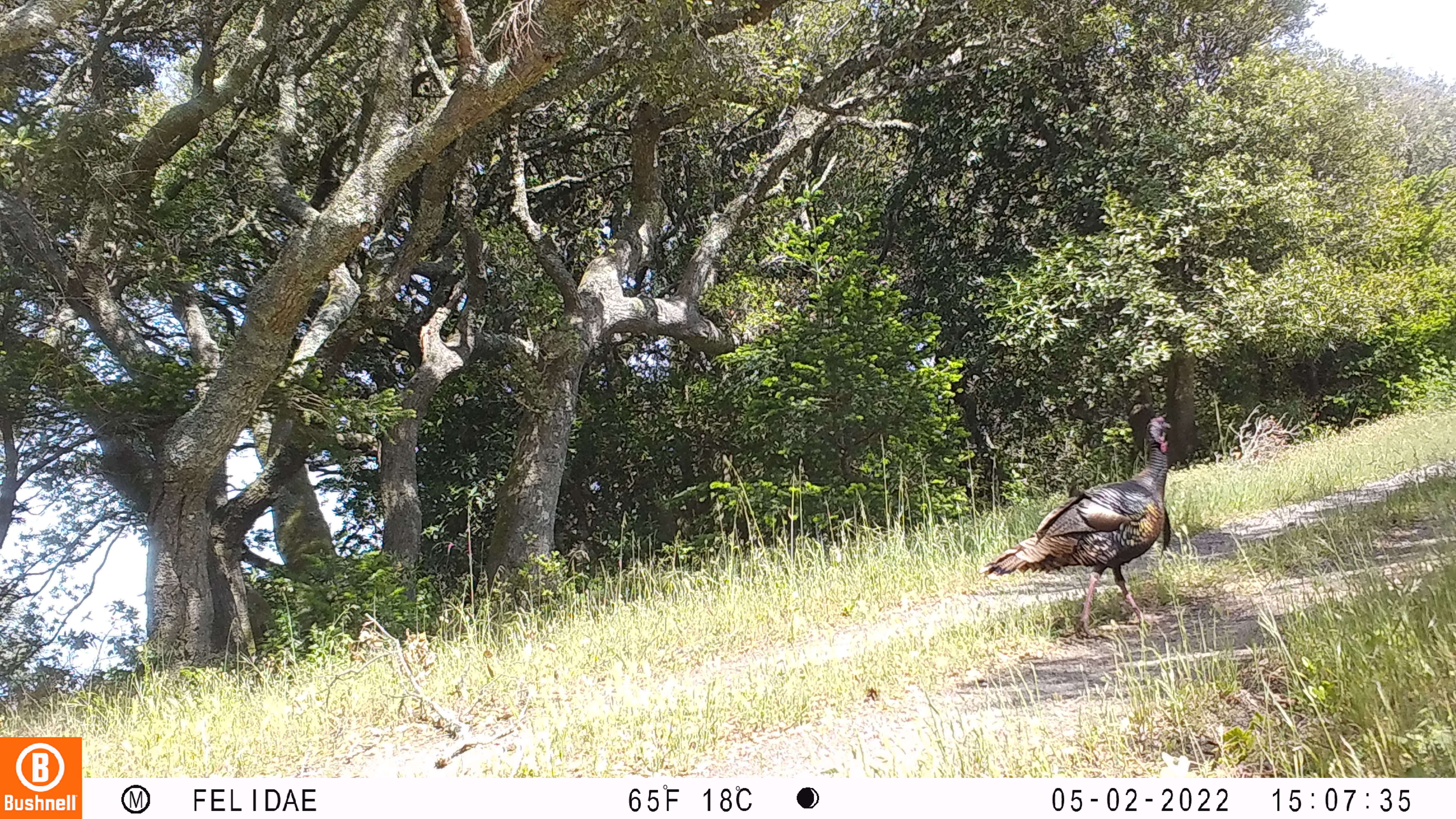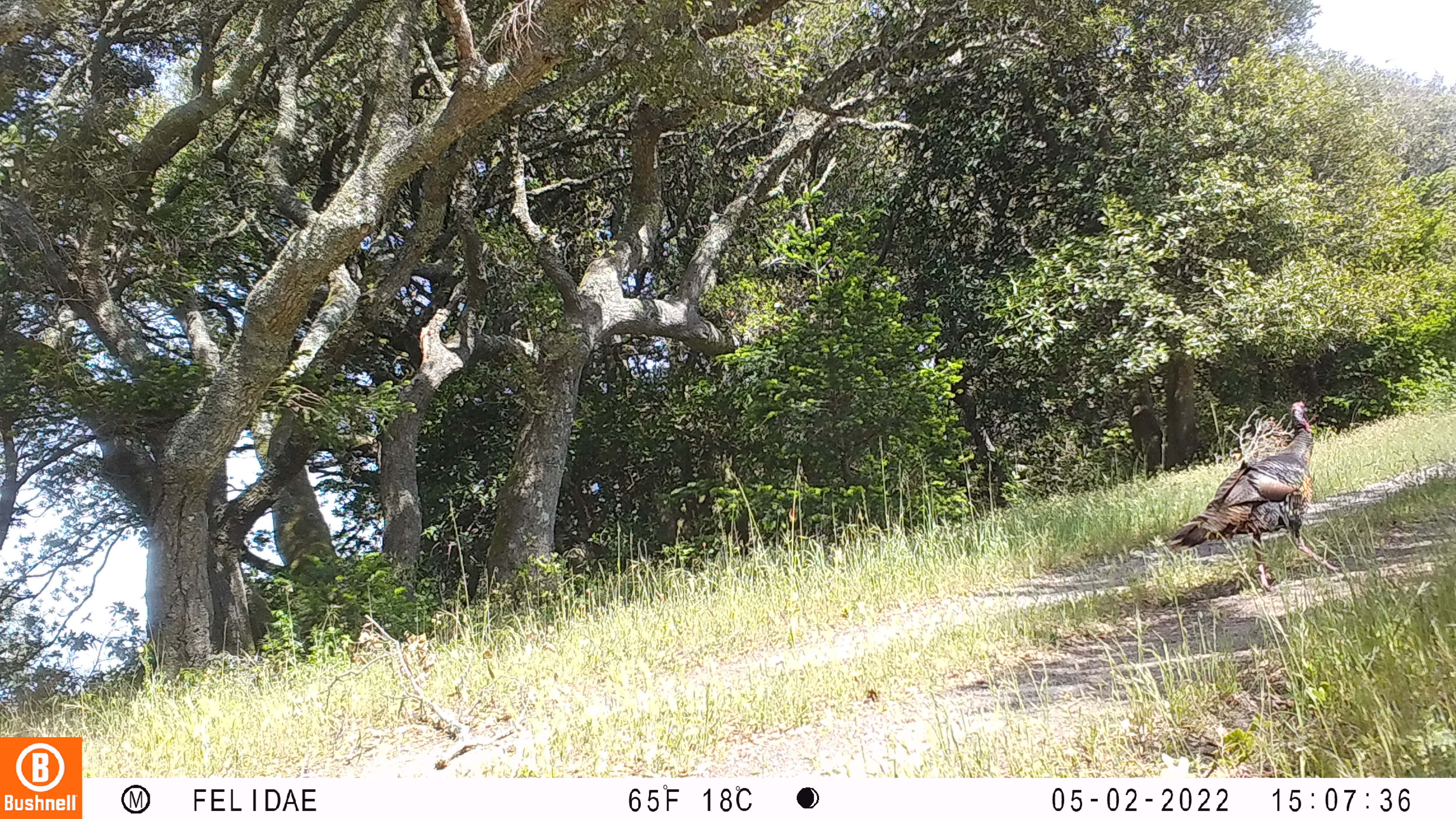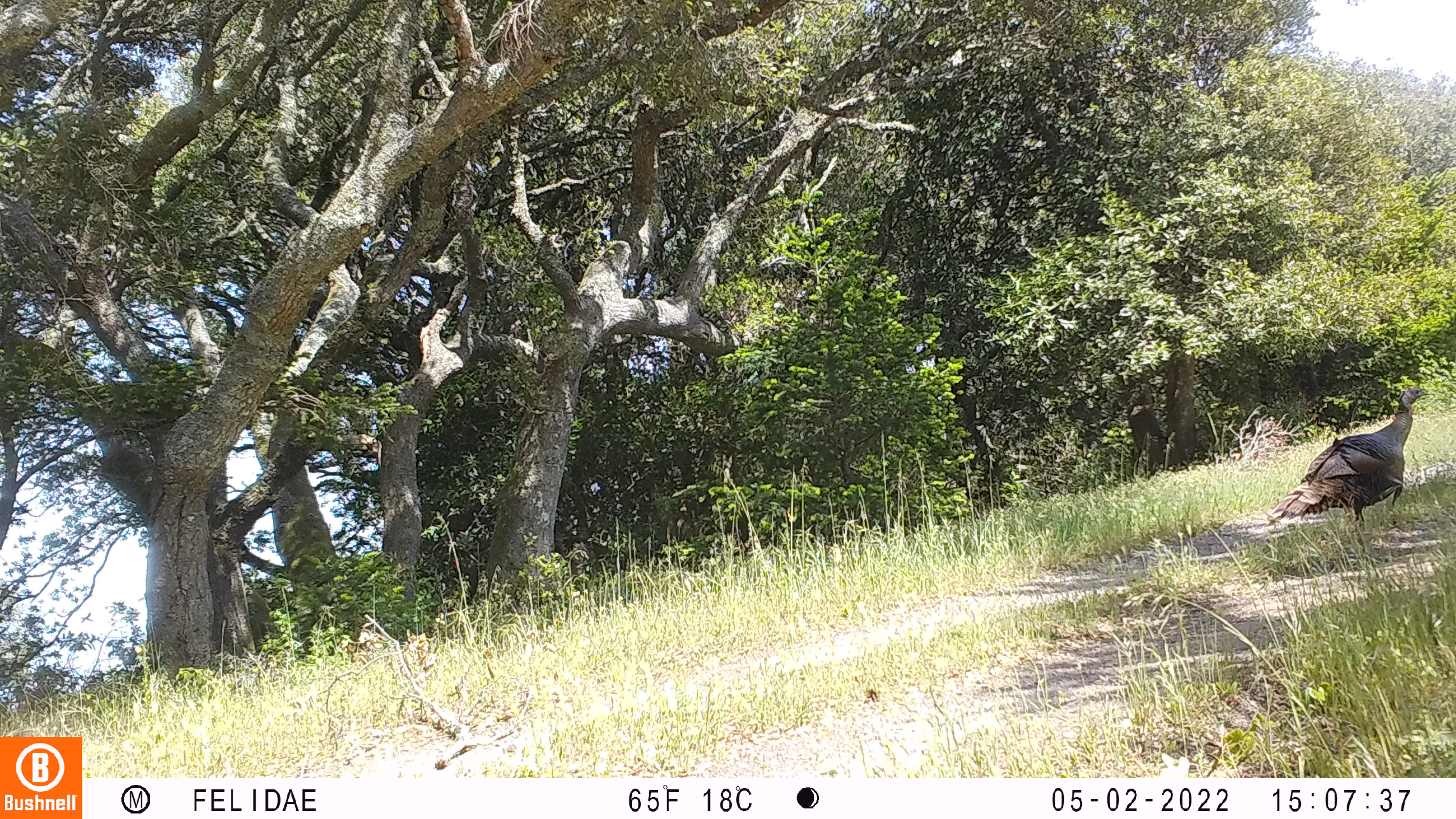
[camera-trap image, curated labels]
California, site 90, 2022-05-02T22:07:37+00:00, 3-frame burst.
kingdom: Animalia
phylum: Chordata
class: Aves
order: Galliformes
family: Phasianidae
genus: Meleagris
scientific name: Meleagris gallopavo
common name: turkey